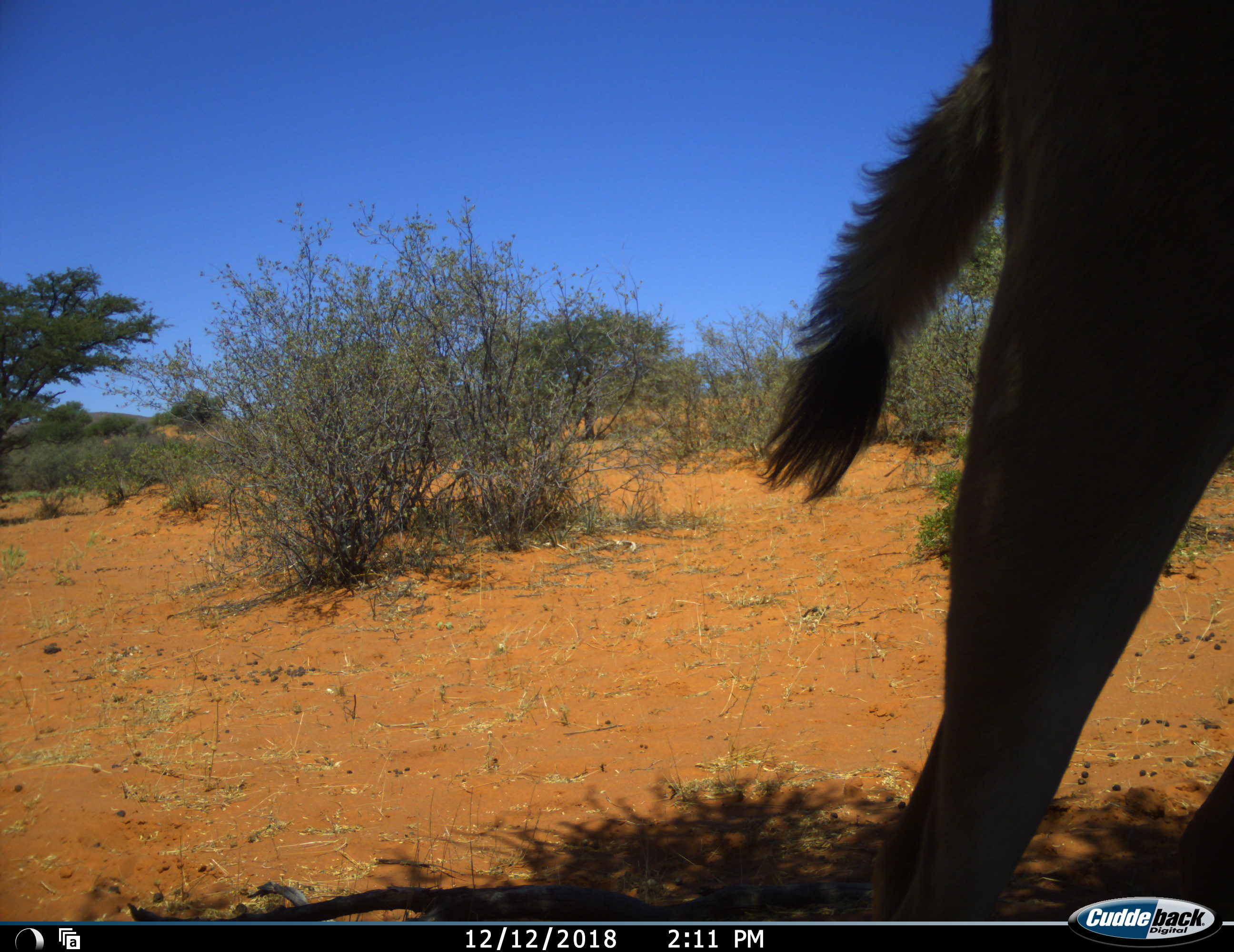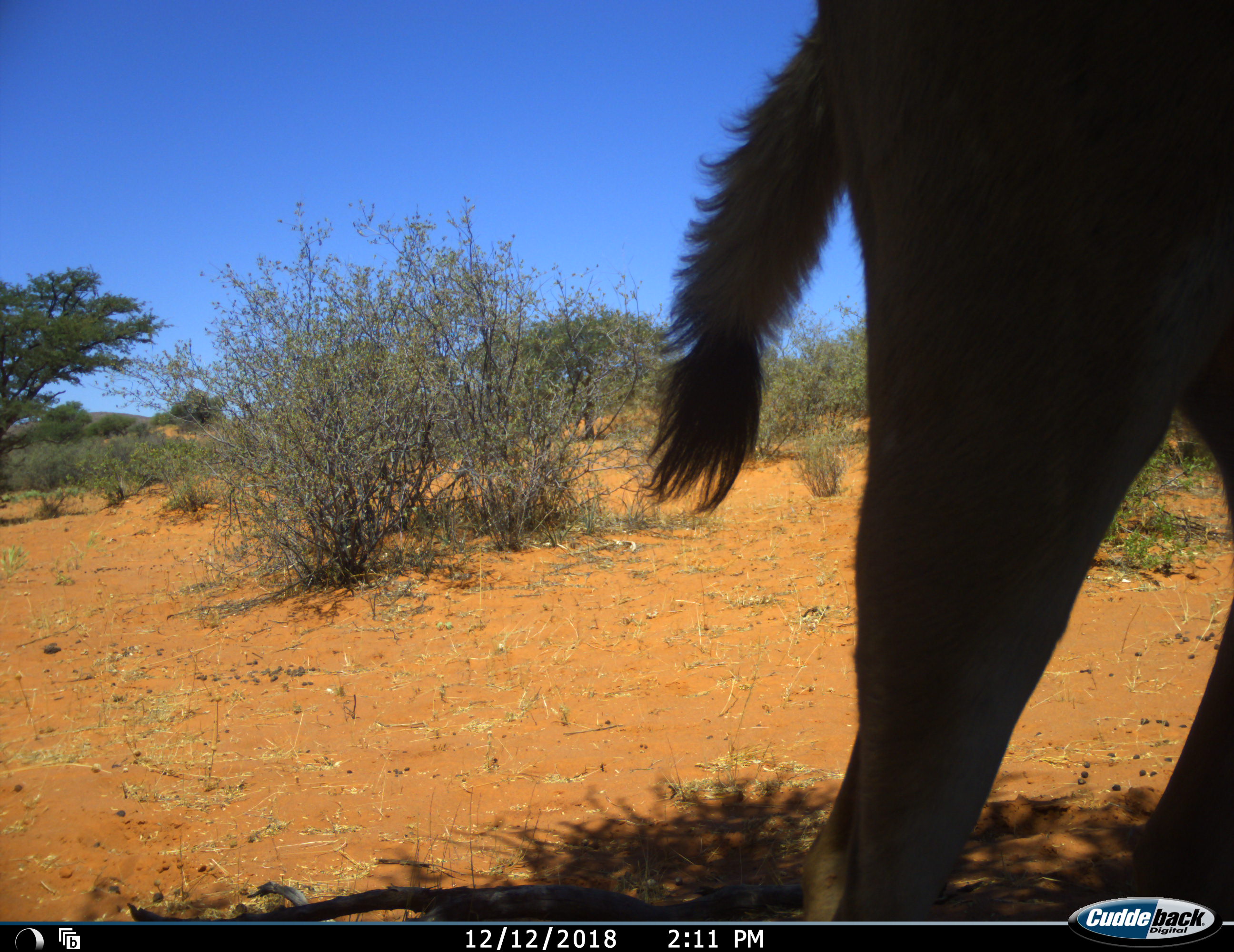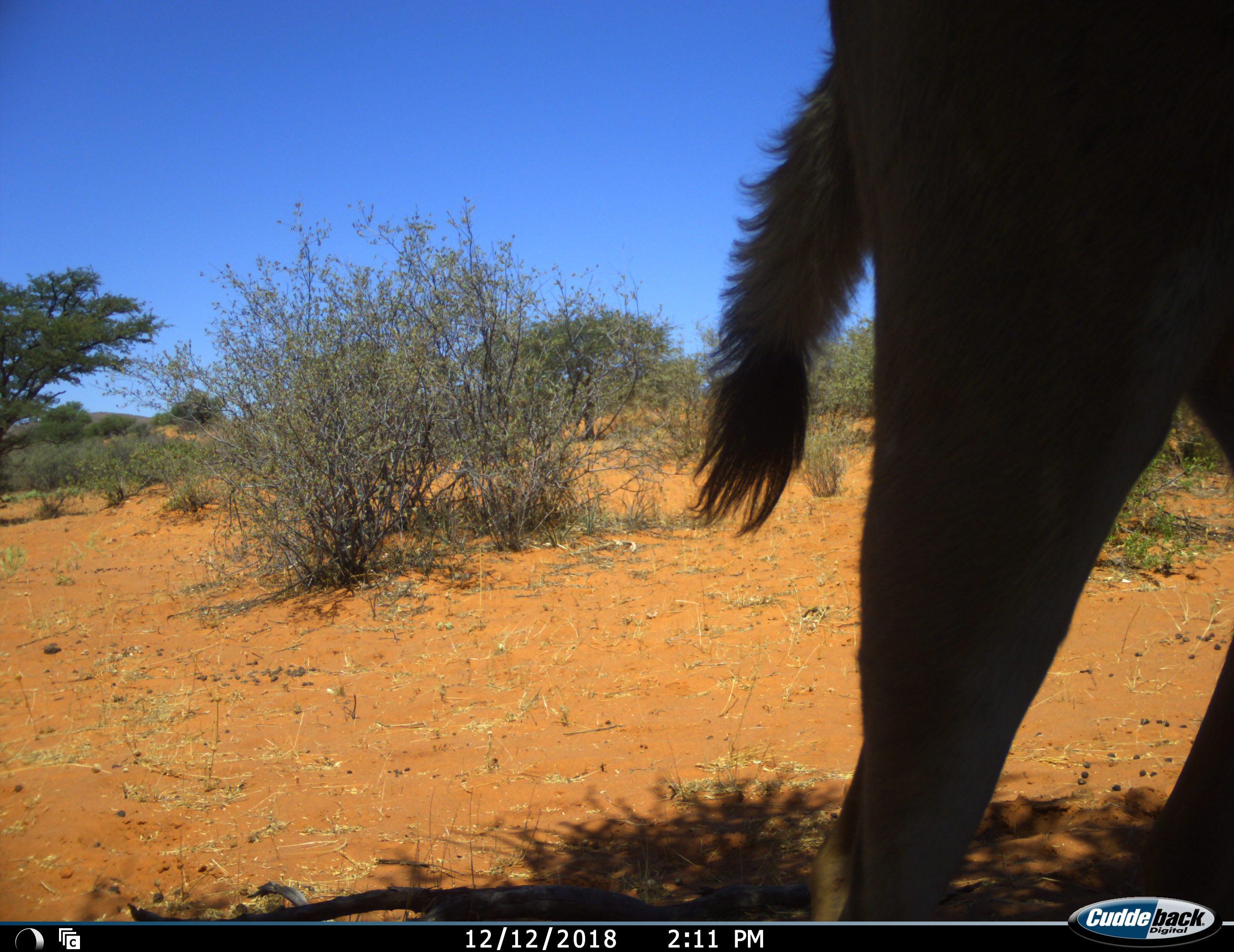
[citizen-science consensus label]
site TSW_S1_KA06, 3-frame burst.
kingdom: Animalia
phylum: Chordata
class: Mammalia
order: Artiodactyla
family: Bovidae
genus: Tragelaphus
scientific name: Tragelaphus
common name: kudu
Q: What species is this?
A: Kudu (Tragelaphus).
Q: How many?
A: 1.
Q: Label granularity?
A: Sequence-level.